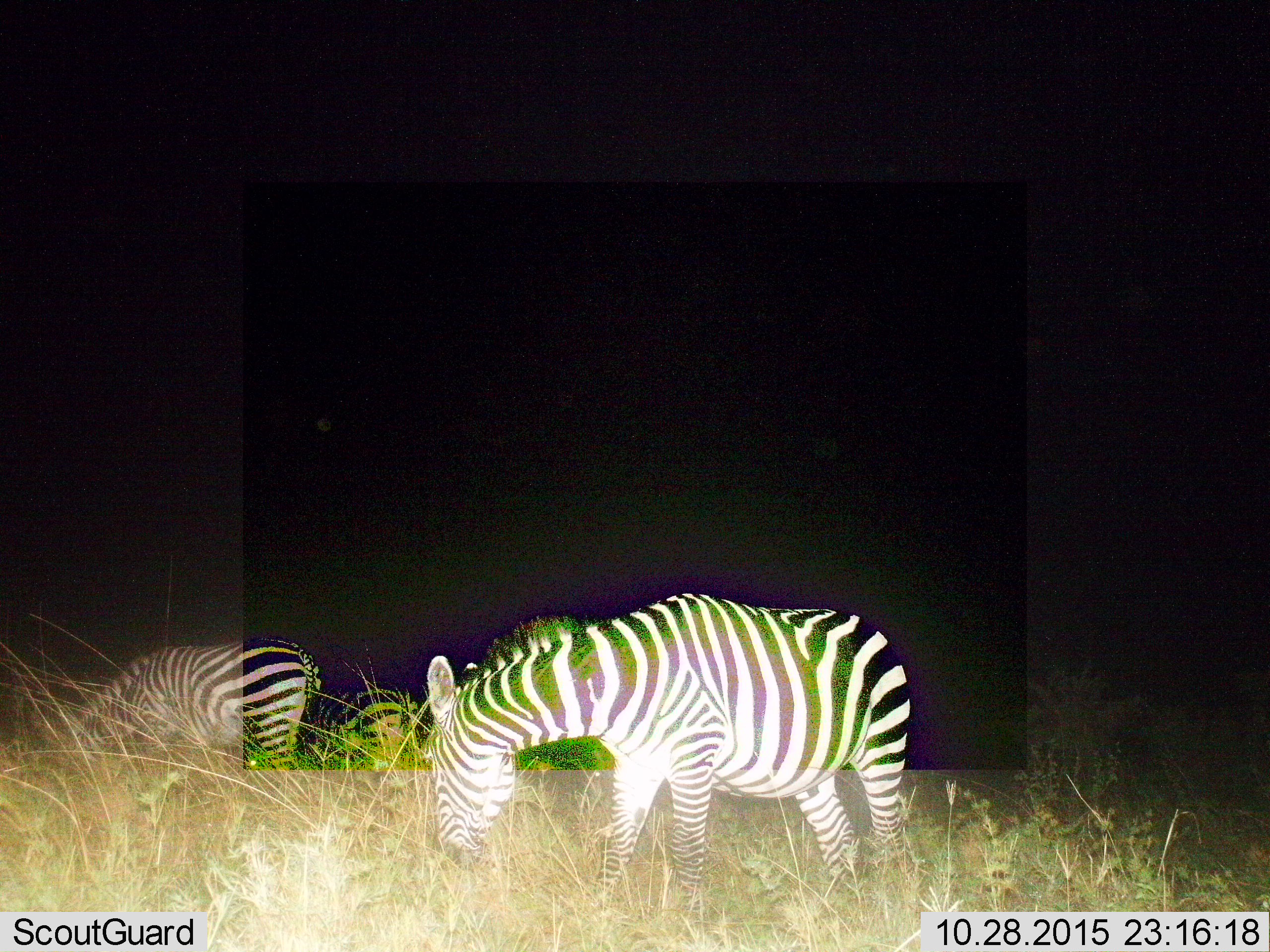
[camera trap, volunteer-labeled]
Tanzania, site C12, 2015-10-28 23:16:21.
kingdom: Animalia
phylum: Chordata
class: Mammalia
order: Perissodactyla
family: Equidae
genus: Equus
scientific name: Equus quagga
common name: plains zebra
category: zebra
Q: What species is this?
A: Zebra (plains zebra) (Equus quagga).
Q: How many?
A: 3.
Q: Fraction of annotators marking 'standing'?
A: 41%.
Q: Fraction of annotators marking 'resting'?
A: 0%.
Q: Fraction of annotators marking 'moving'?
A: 0%.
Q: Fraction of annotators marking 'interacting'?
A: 0%.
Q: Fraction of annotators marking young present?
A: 0%.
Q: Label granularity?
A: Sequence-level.